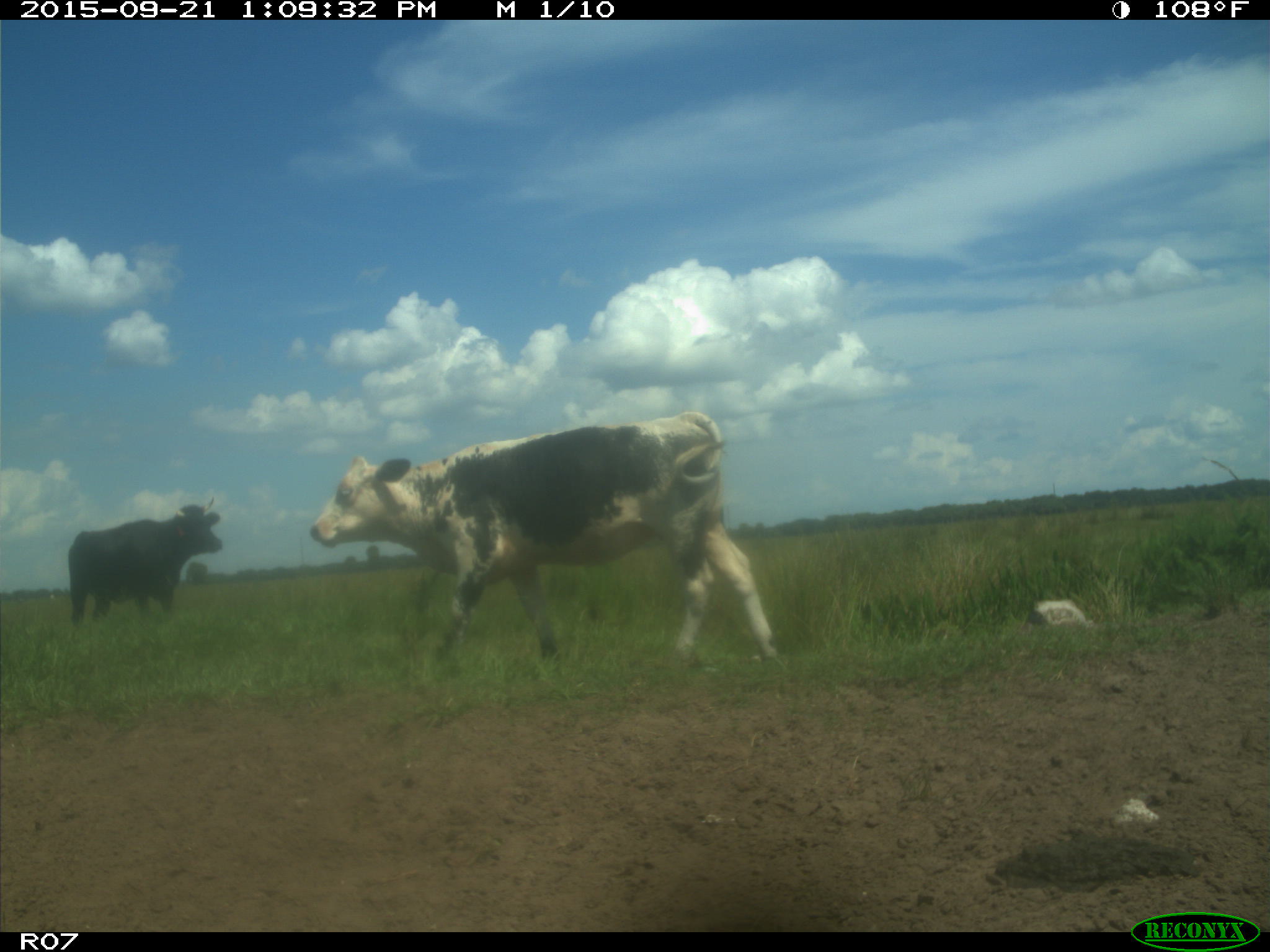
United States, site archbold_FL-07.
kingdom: Animalia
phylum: Chordata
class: Mammalia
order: Artiodactyla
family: Bovidae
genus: Bos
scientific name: Bos taurus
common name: domestic cow